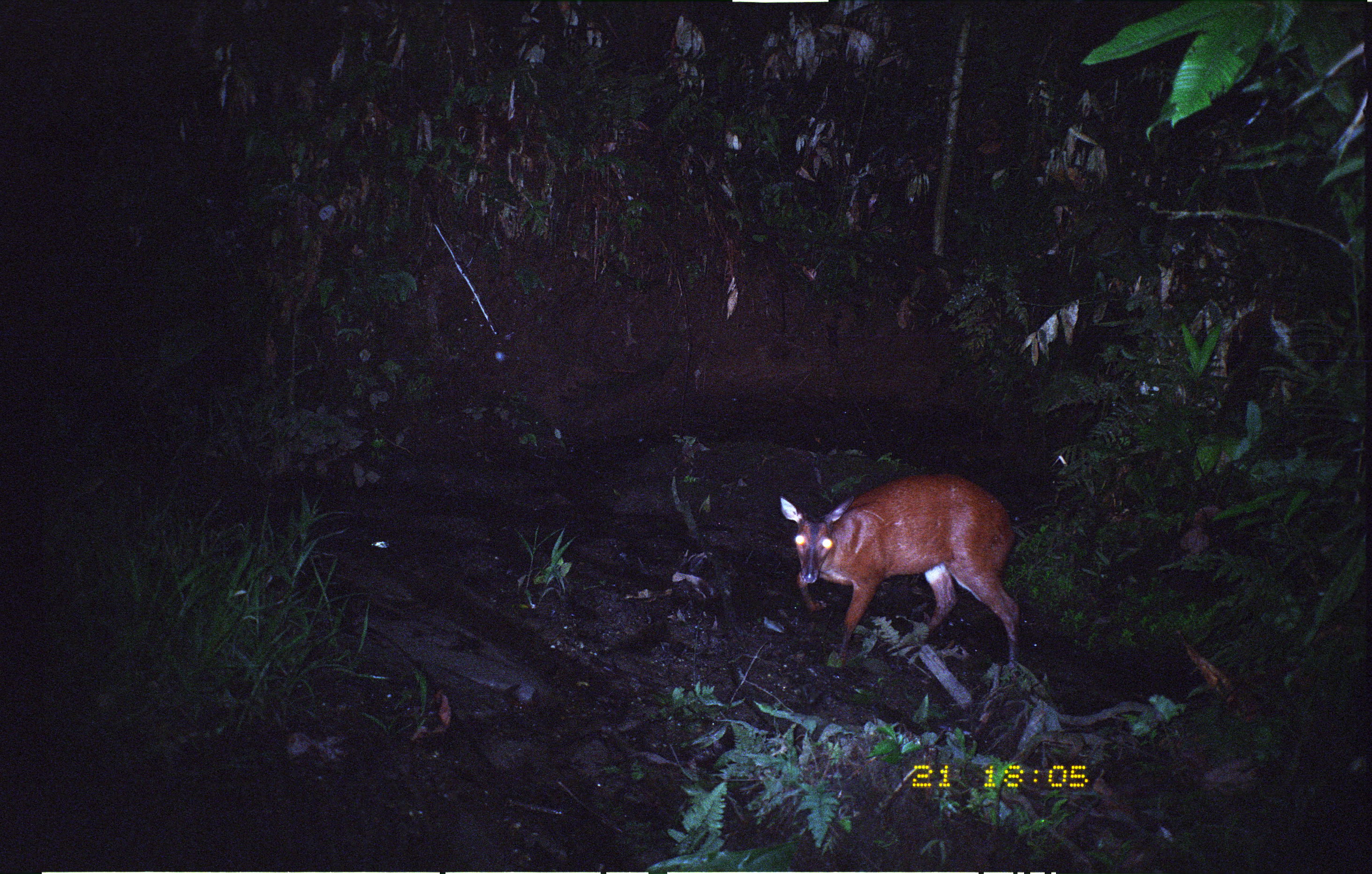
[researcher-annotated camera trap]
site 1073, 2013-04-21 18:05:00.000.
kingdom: Animalia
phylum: Chordata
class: Mammalia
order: Artiodactyla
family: Cervidae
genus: Mazama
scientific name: Mazama americana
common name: red brocket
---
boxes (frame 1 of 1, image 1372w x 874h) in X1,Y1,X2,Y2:
mazama americana: 779,472,1022,669